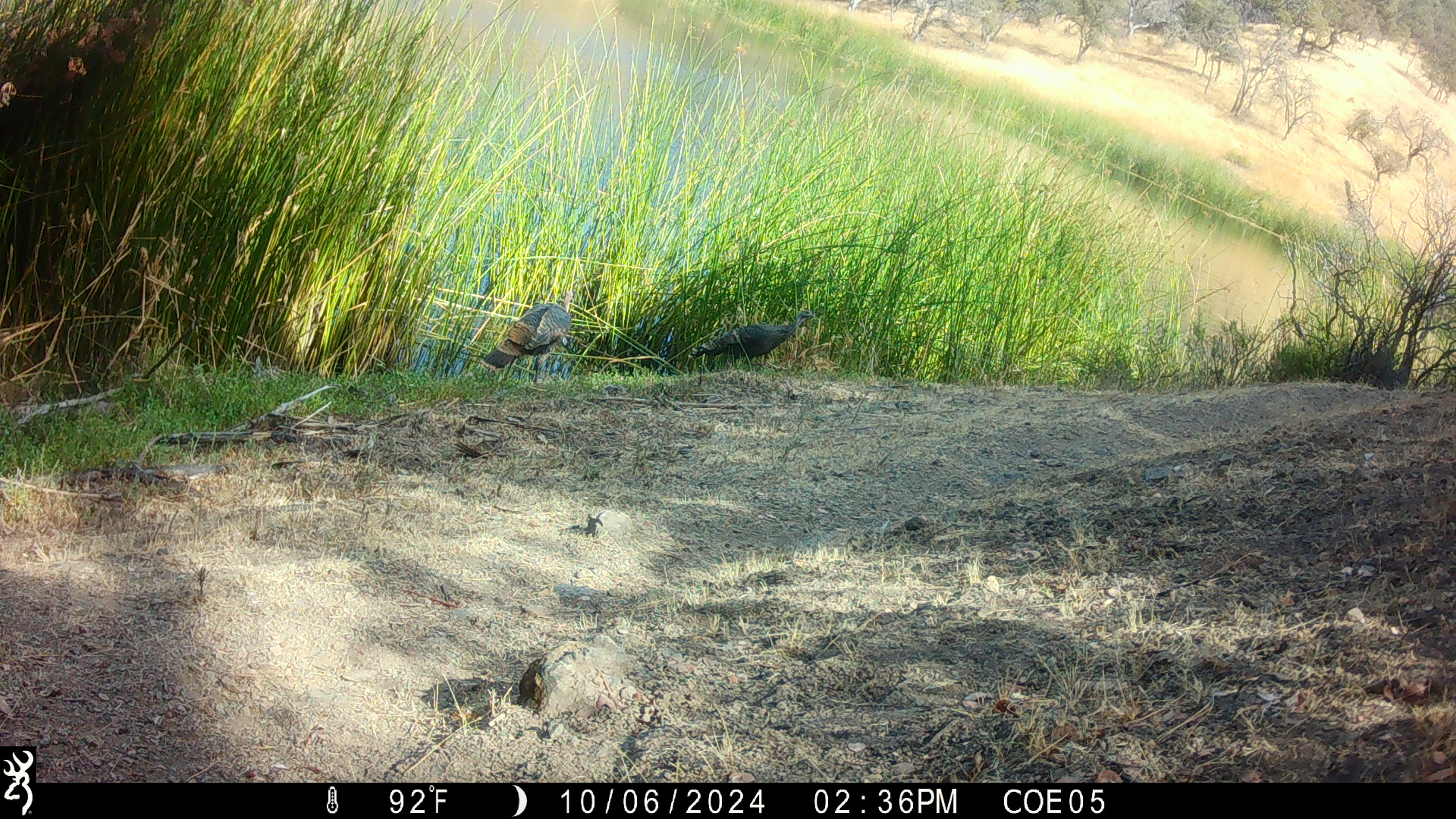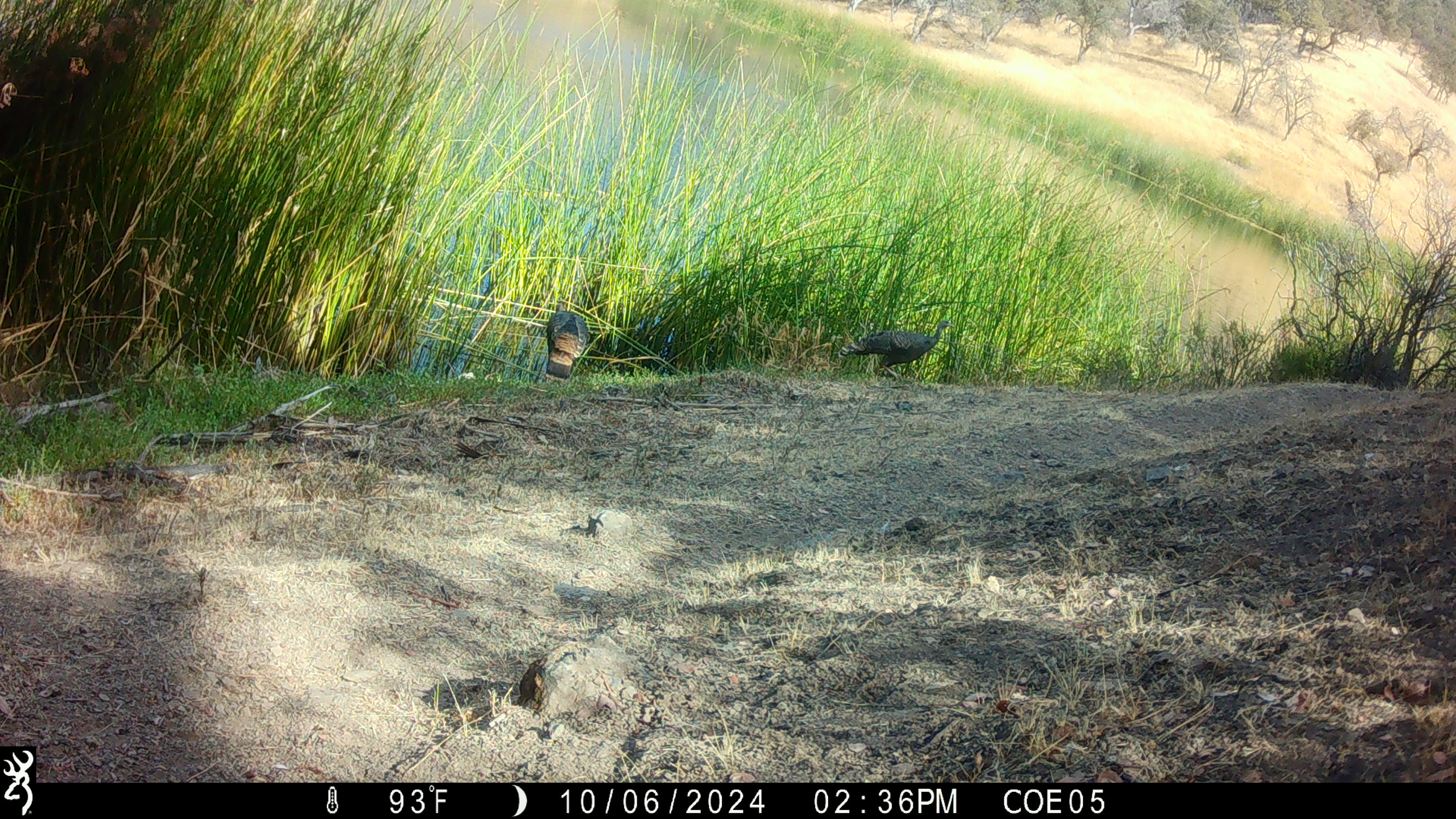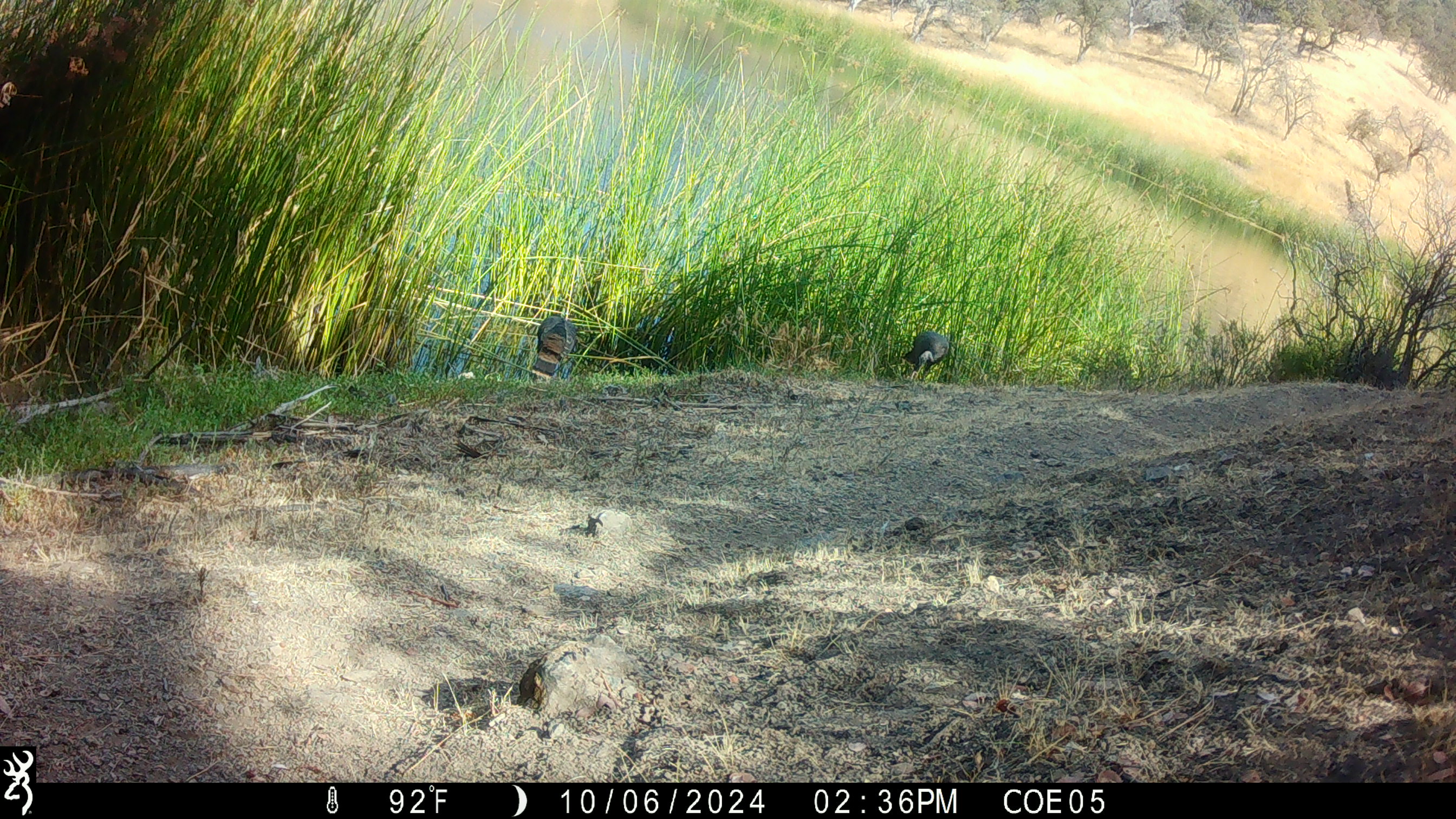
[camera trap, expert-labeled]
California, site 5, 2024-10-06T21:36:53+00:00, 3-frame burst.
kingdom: Animalia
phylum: Chordata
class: Aves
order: Galliformes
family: Phasianidae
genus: Meleagris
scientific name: Meleagris gallopavo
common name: turkey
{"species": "turkey (Meleagris gallopavo)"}